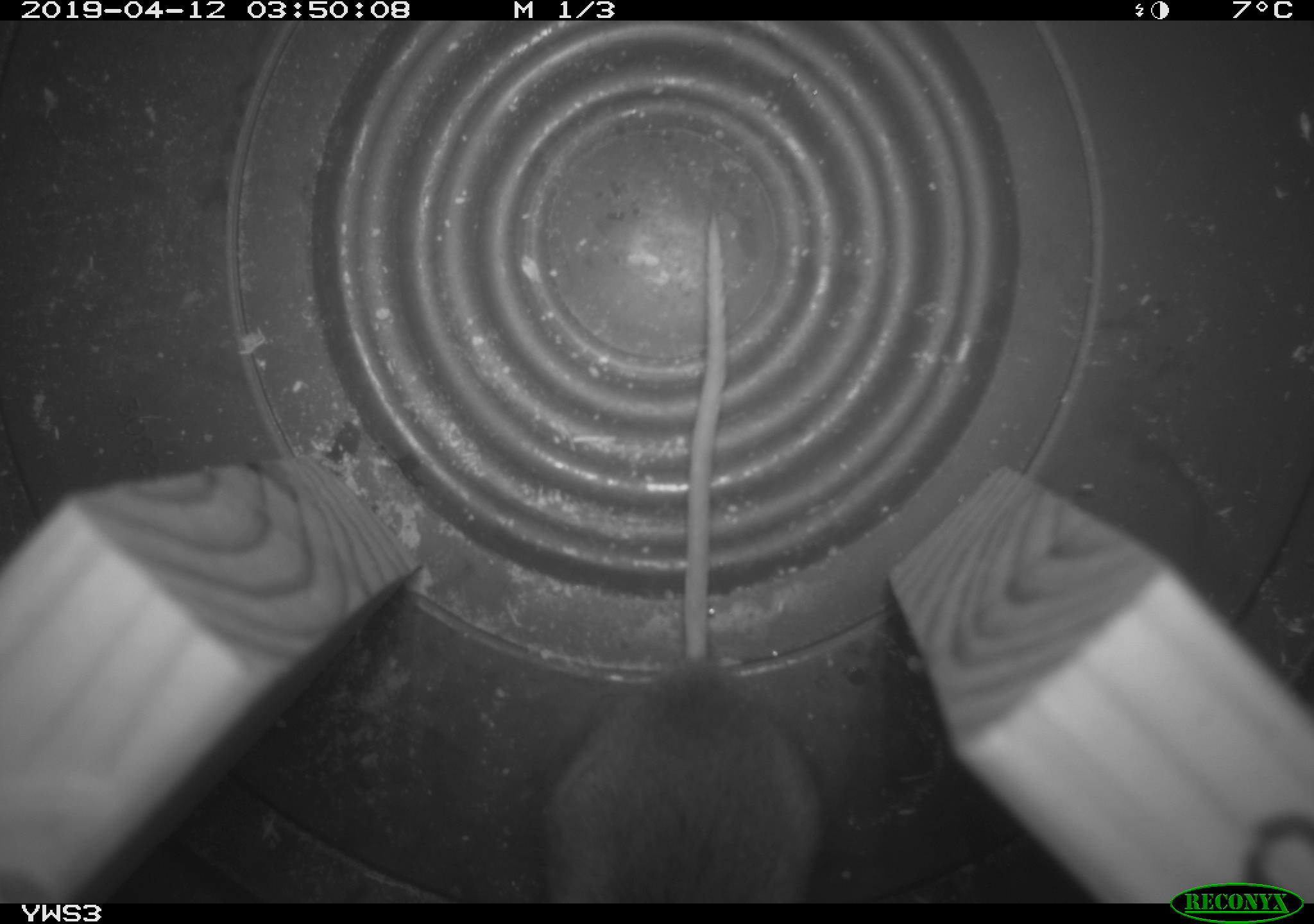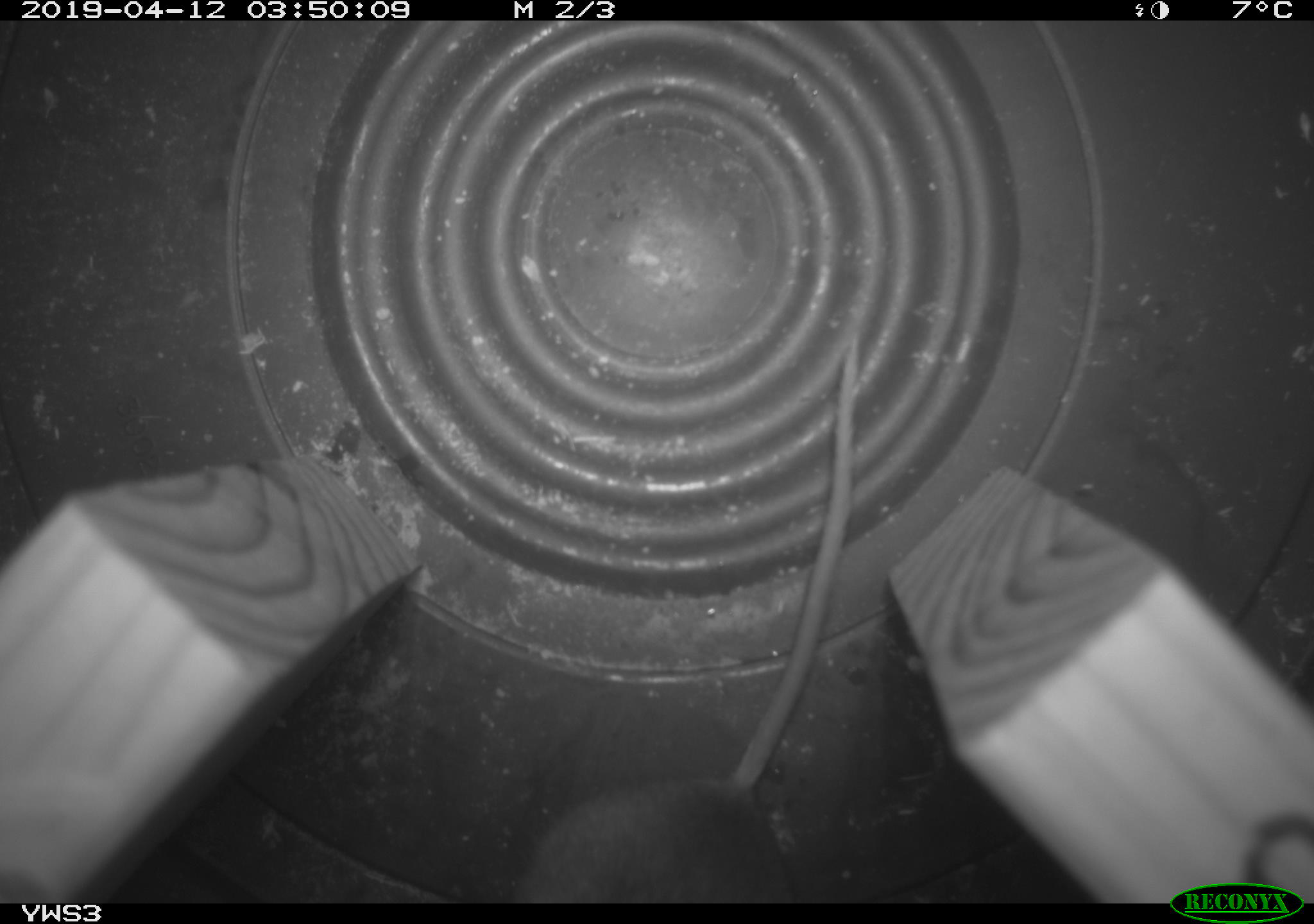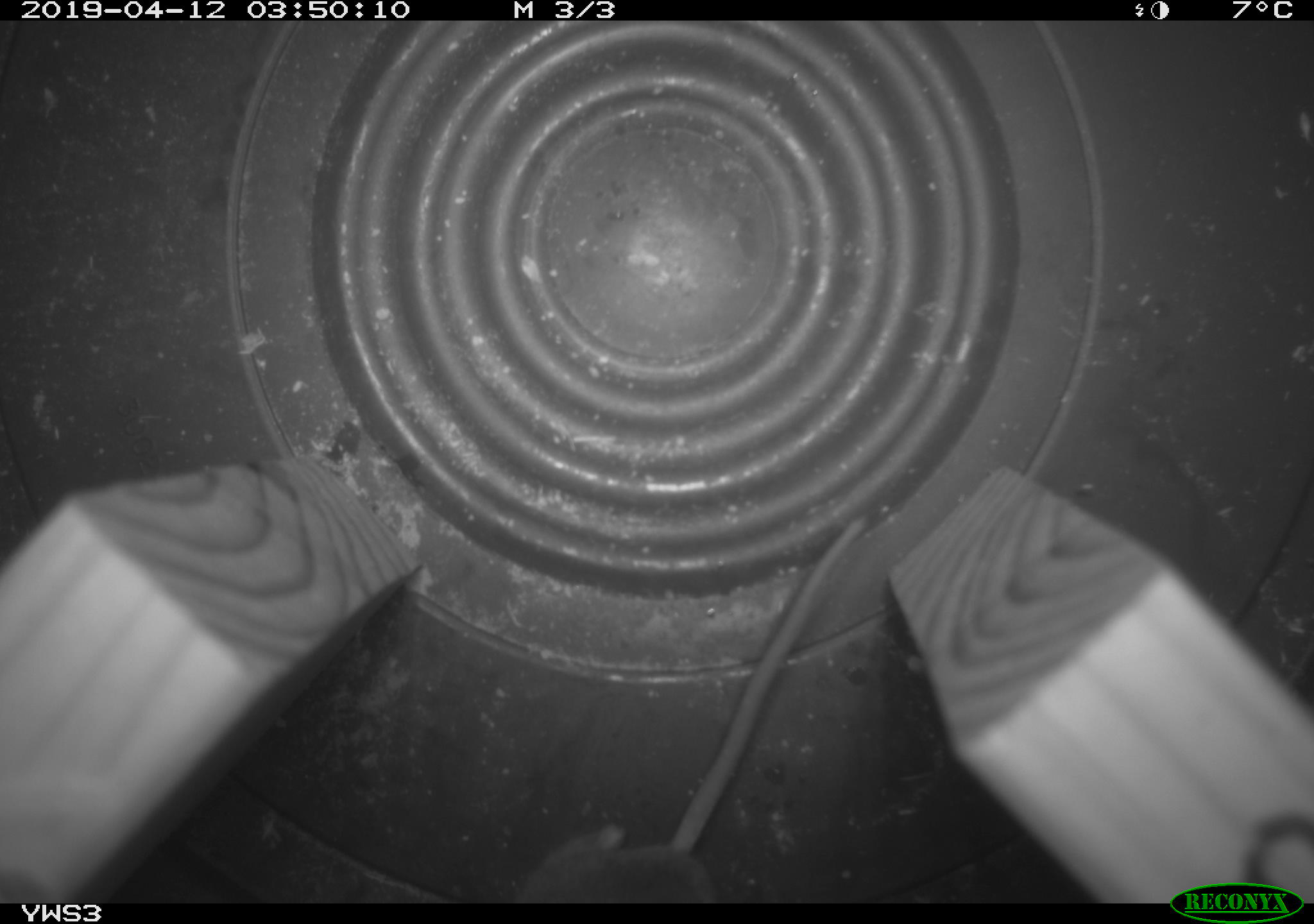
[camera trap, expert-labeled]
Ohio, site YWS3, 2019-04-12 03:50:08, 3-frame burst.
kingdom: Animalia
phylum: Chordata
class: Mammalia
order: Rodentia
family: Cricetidae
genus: Peromyscus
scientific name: Peromyscus leucopus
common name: white-footed mouse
White-footed mouse (Peromyscus leucopus).